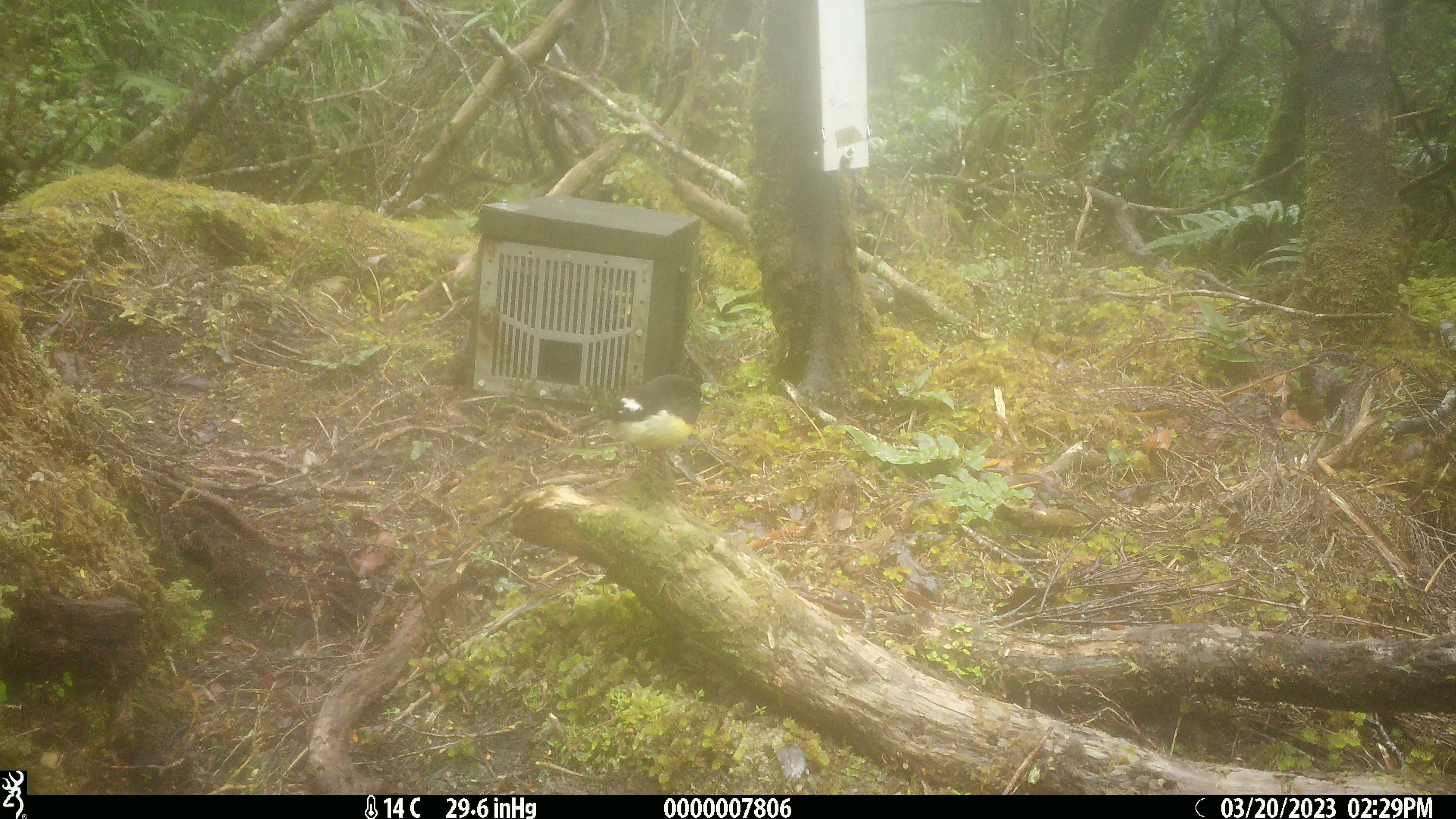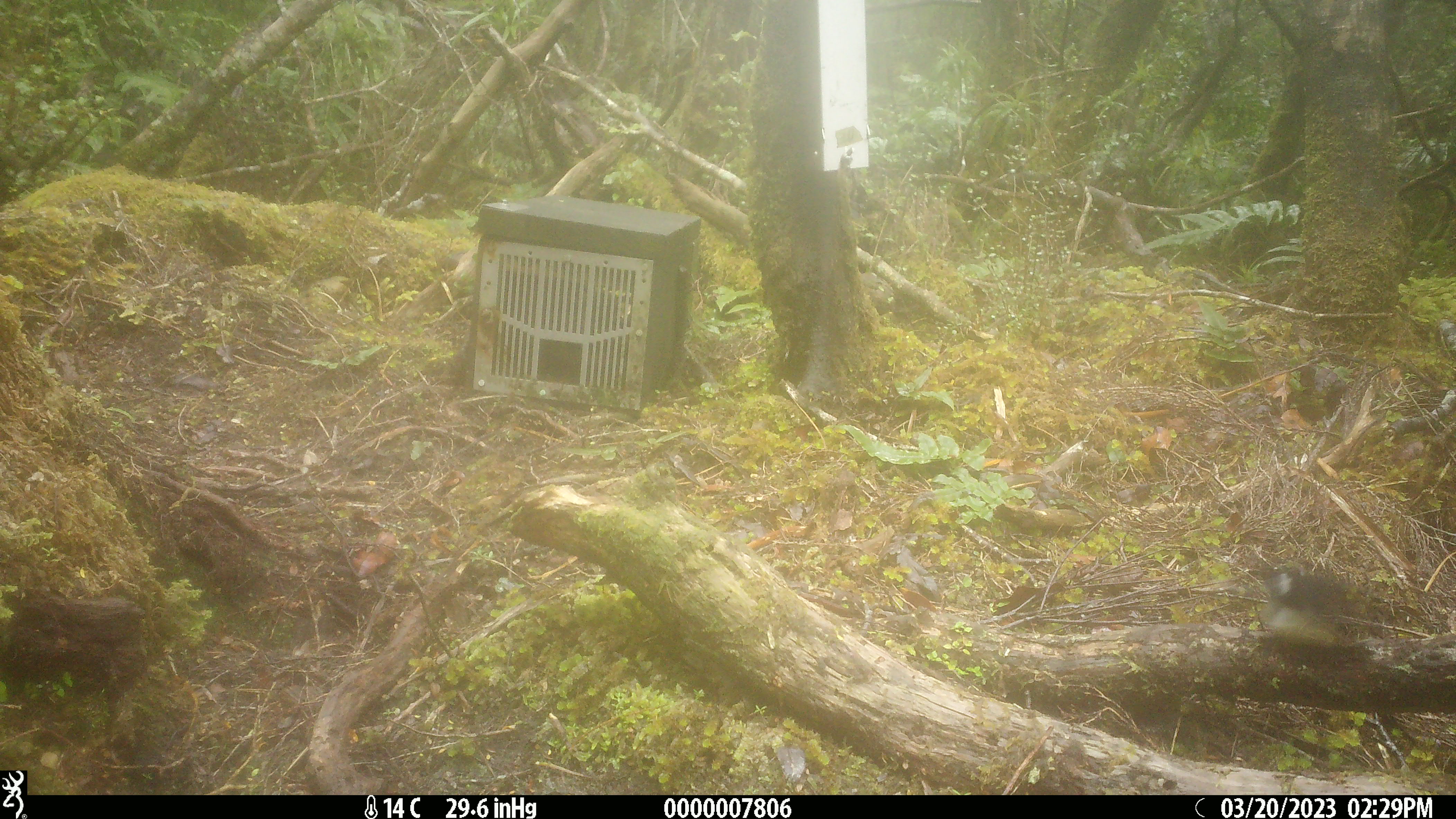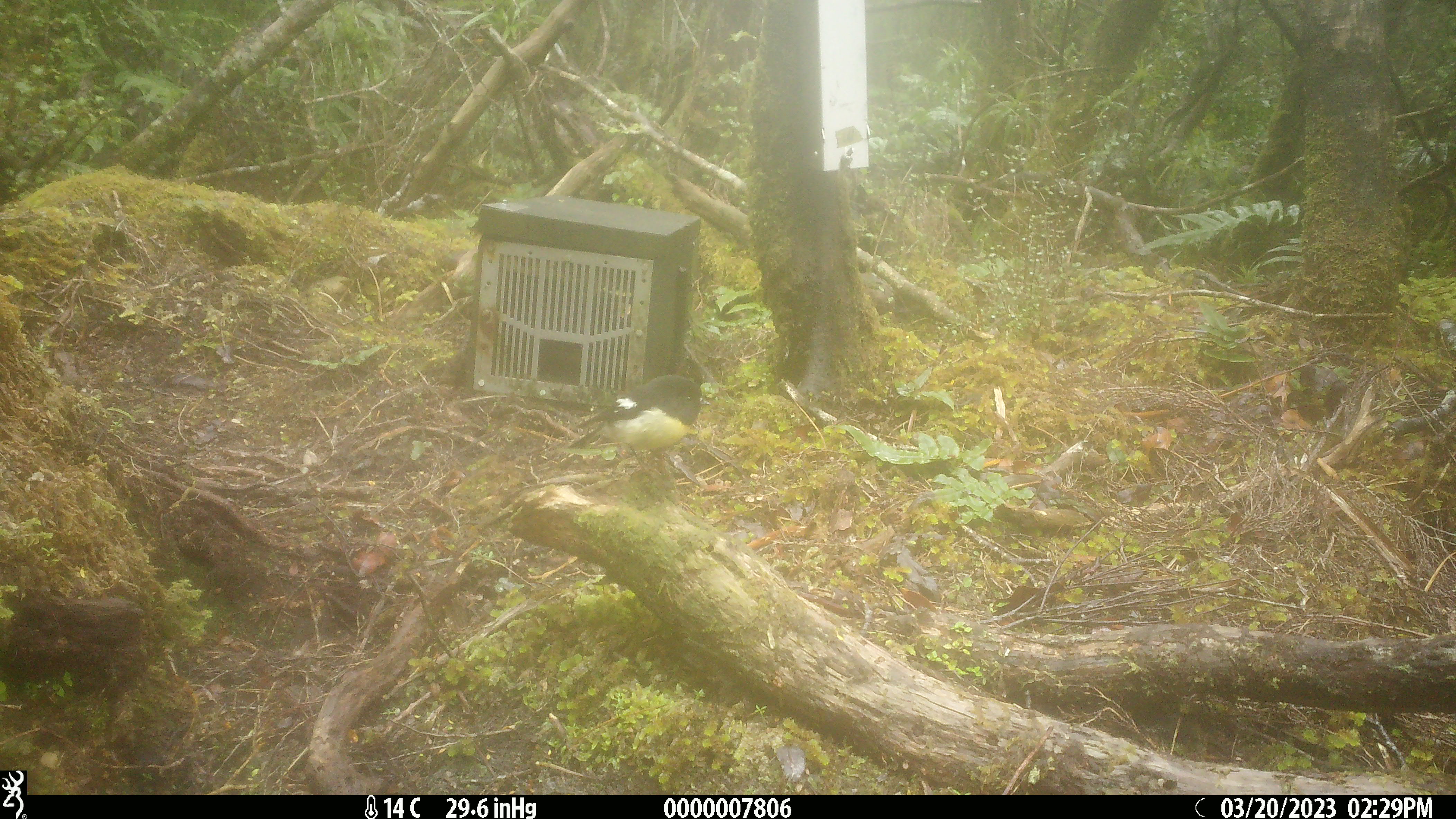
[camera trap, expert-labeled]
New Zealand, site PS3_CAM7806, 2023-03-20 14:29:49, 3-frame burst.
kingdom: Animalia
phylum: Chordata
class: Aves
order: Passeriformes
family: Petroicidae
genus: Petroica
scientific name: Petroica macrocephala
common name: tomtit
Tomtit (Petroica macrocephala).